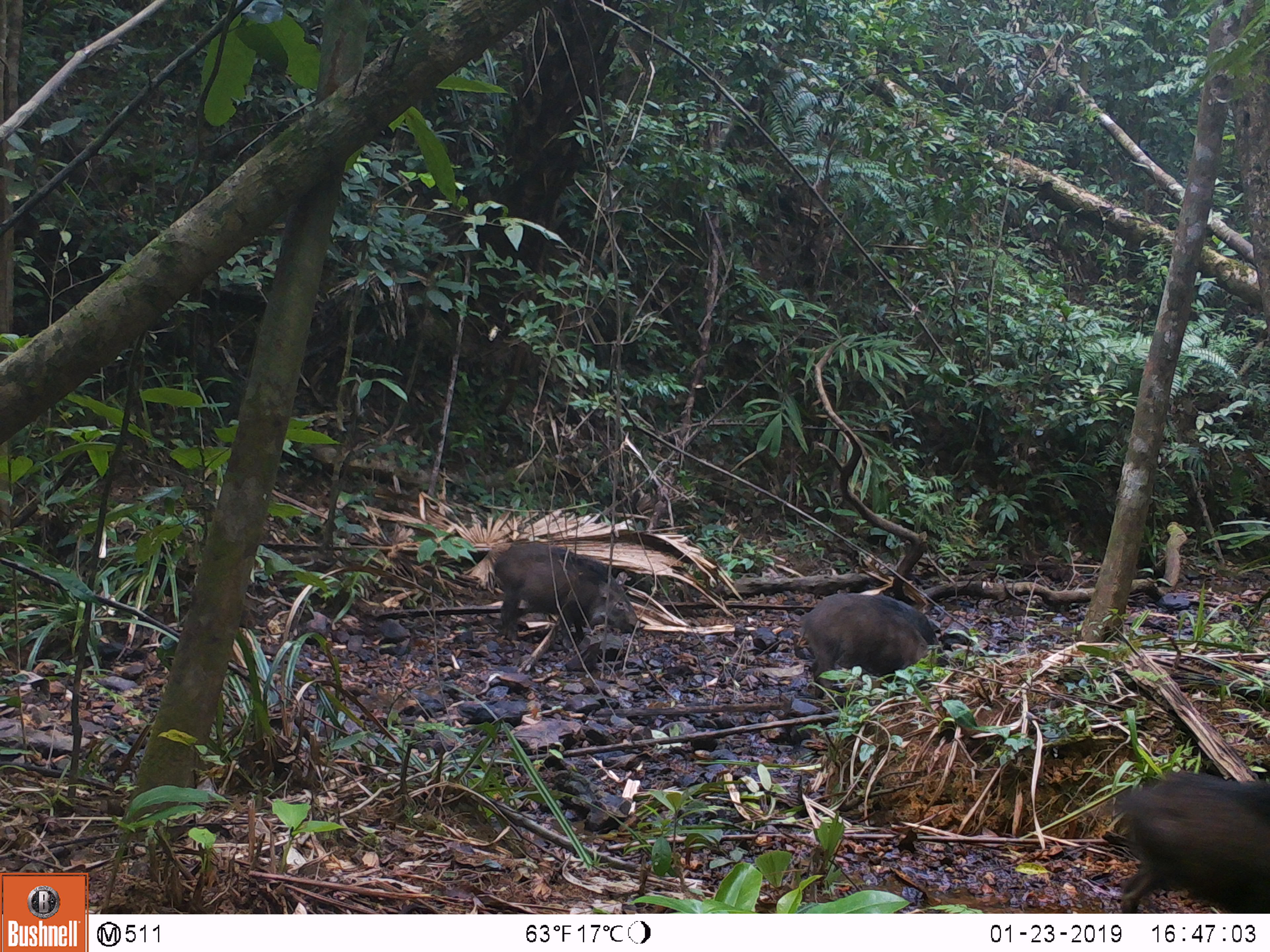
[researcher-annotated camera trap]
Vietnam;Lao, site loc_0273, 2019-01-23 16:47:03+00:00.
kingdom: Animalia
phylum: Chordata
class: Mammalia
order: Artiodactyla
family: Suidae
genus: Sus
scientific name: Sus scrofa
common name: eurasian wild pig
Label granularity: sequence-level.